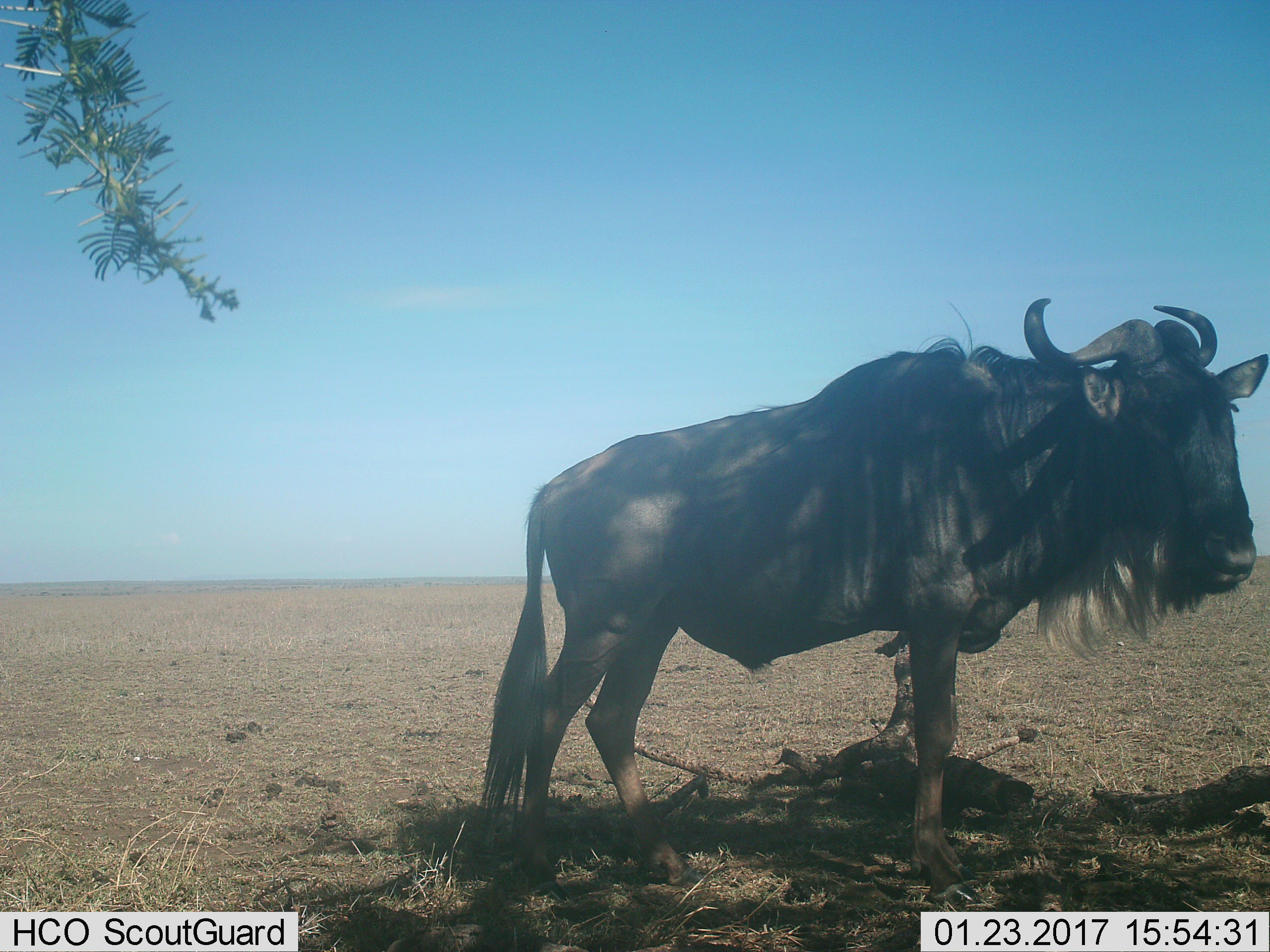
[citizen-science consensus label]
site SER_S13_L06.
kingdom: Animalia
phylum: Chordata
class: Mammalia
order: Artiodactyla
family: Bovidae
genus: Connochaetes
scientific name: Connochaetes taurinus taurinus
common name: blue wildebeest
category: wildebeestblue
Wildebeestblue (blue wildebeest) (Connochaetes taurinus taurinus), count 1. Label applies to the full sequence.